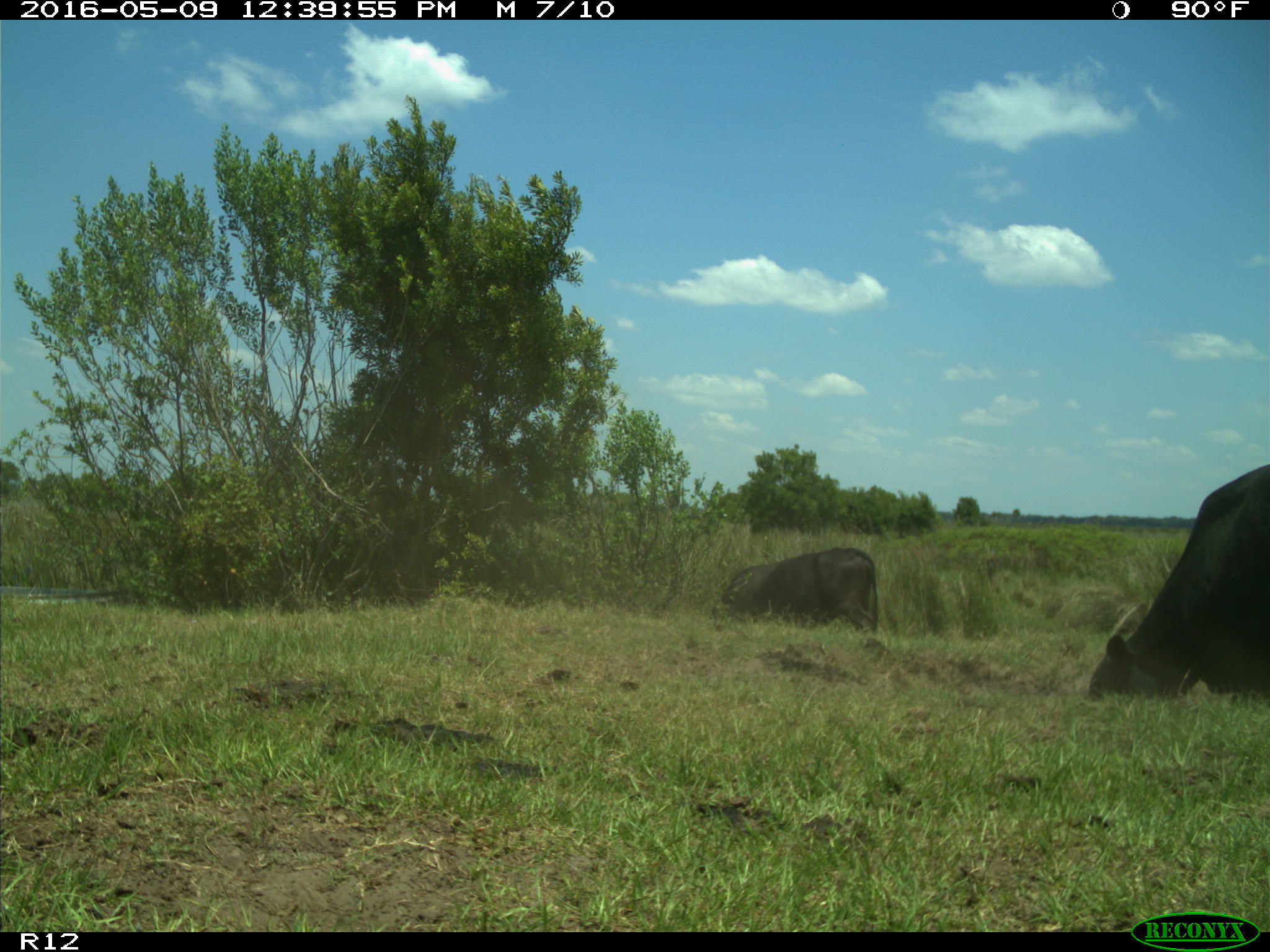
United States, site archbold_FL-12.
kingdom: Animalia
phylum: Chordata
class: Mammalia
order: Artiodactyla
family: Bovidae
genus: Bos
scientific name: Bos taurus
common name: domestic cow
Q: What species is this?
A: Bos taurus (domestic cow).